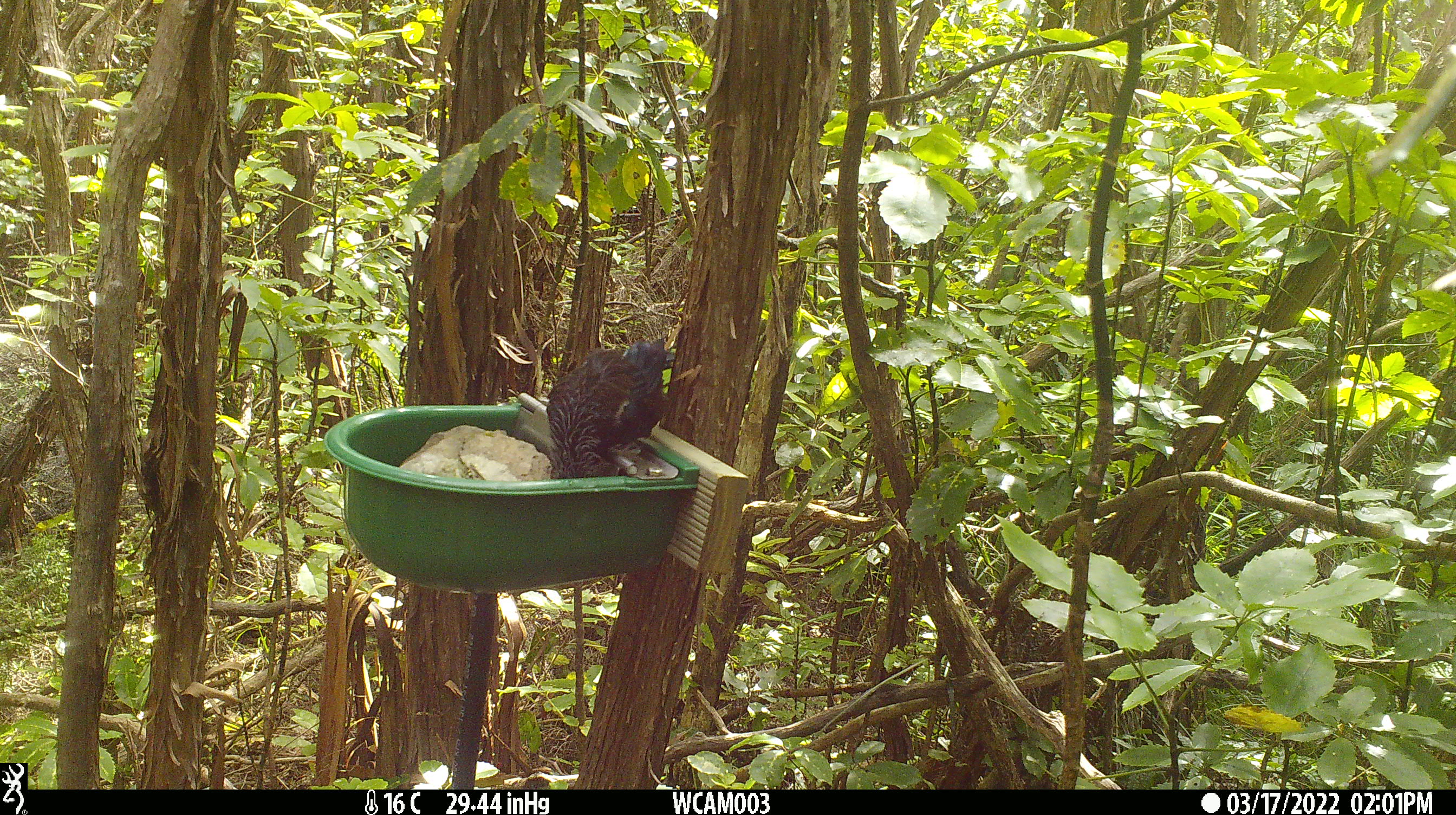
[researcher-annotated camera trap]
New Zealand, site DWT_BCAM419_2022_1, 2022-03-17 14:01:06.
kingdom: Animalia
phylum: Chordata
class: Aves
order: Passeriformes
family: Meliphagidae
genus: Prosthemadera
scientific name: Prosthemadera novaeseelandiae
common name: tui